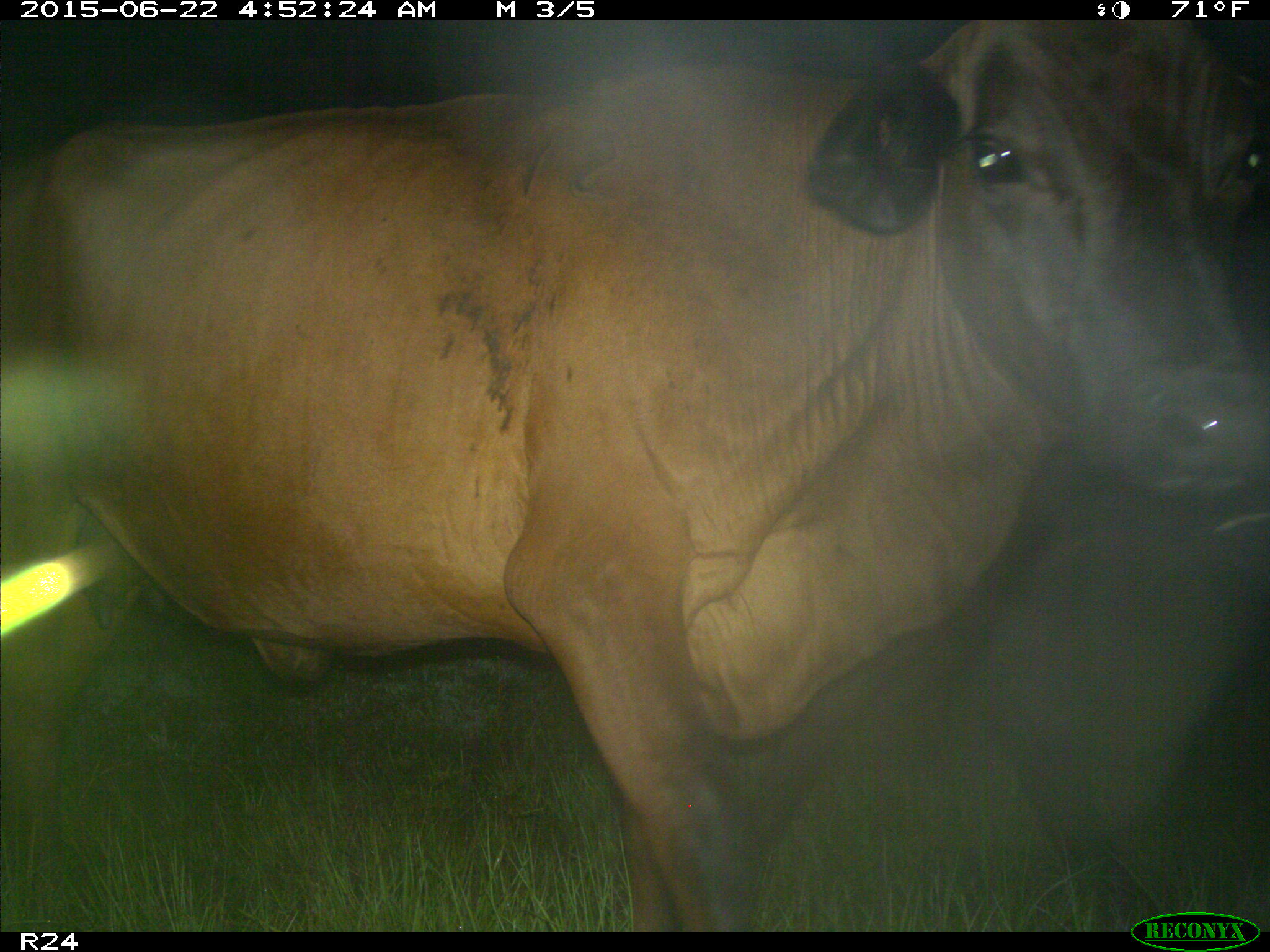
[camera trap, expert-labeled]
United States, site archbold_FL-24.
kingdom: Animalia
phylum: Chordata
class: Mammalia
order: Artiodactyla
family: Bovidae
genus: Bos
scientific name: Bos taurus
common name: domestic cow